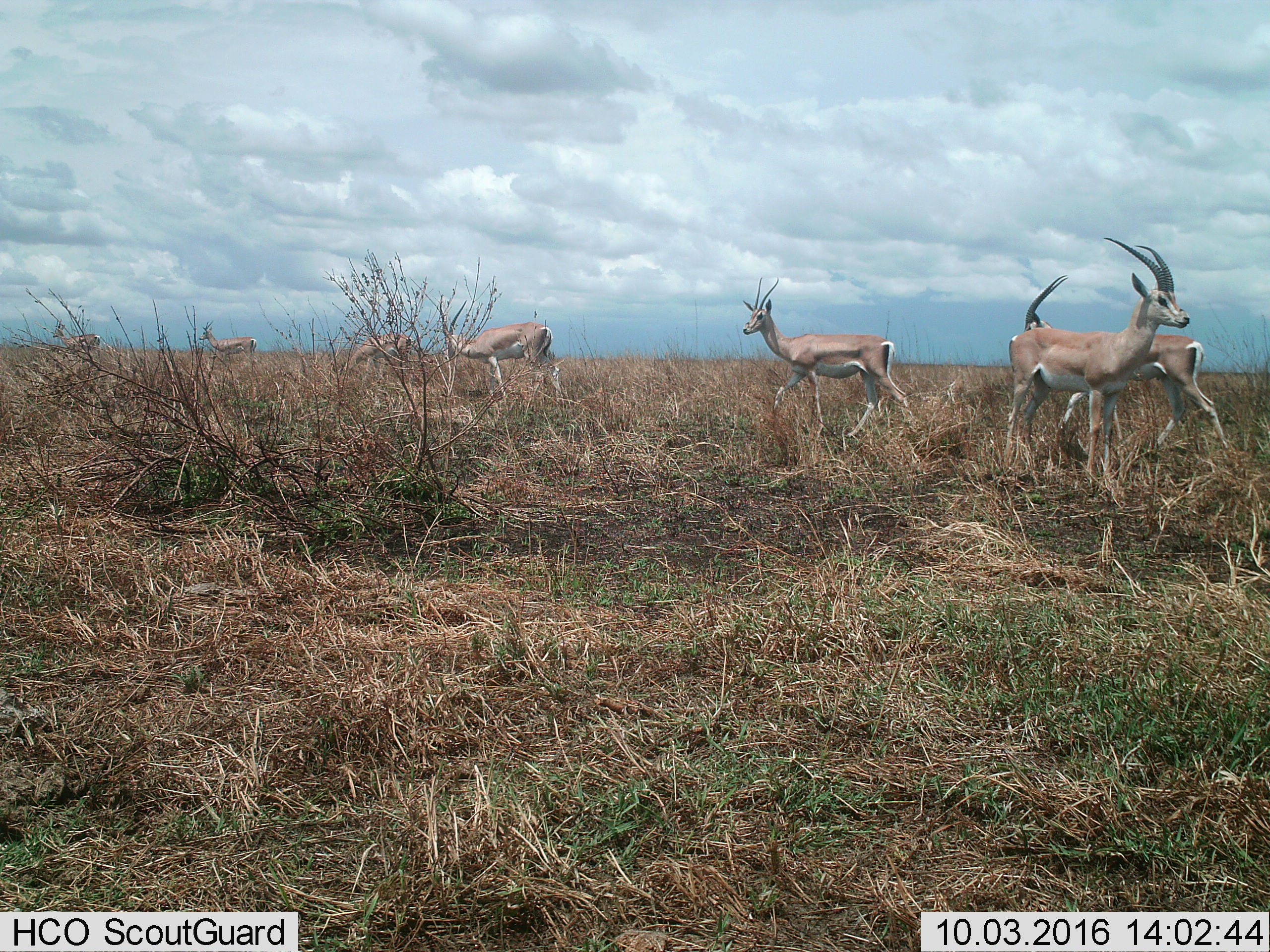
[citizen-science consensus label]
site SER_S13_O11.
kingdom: Animalia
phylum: Chordata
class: Mammalia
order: Artiodactyla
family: Bovidae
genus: Nanger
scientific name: Nanger granti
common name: grant's gazelle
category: gazellegrants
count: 7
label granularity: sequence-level